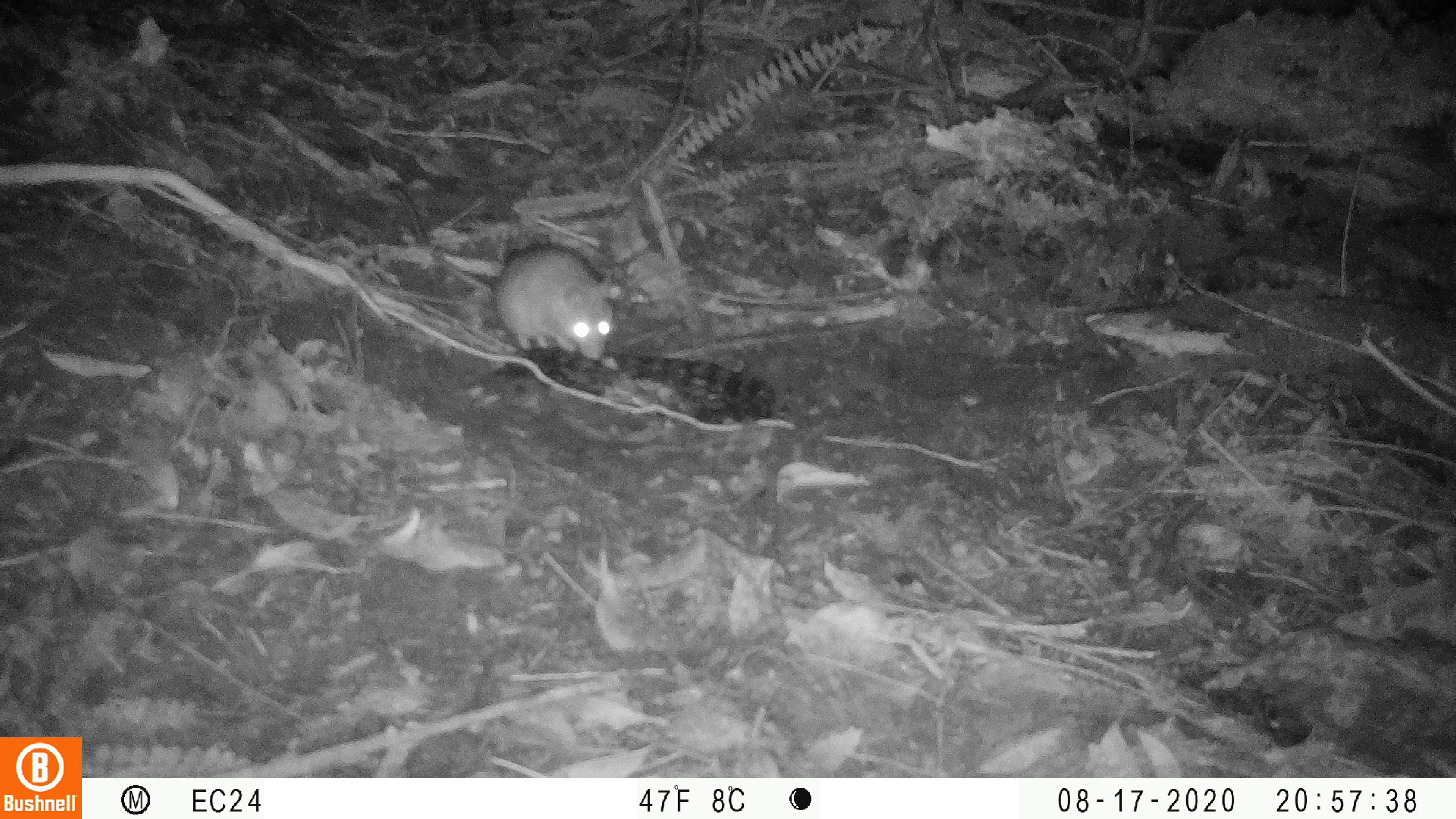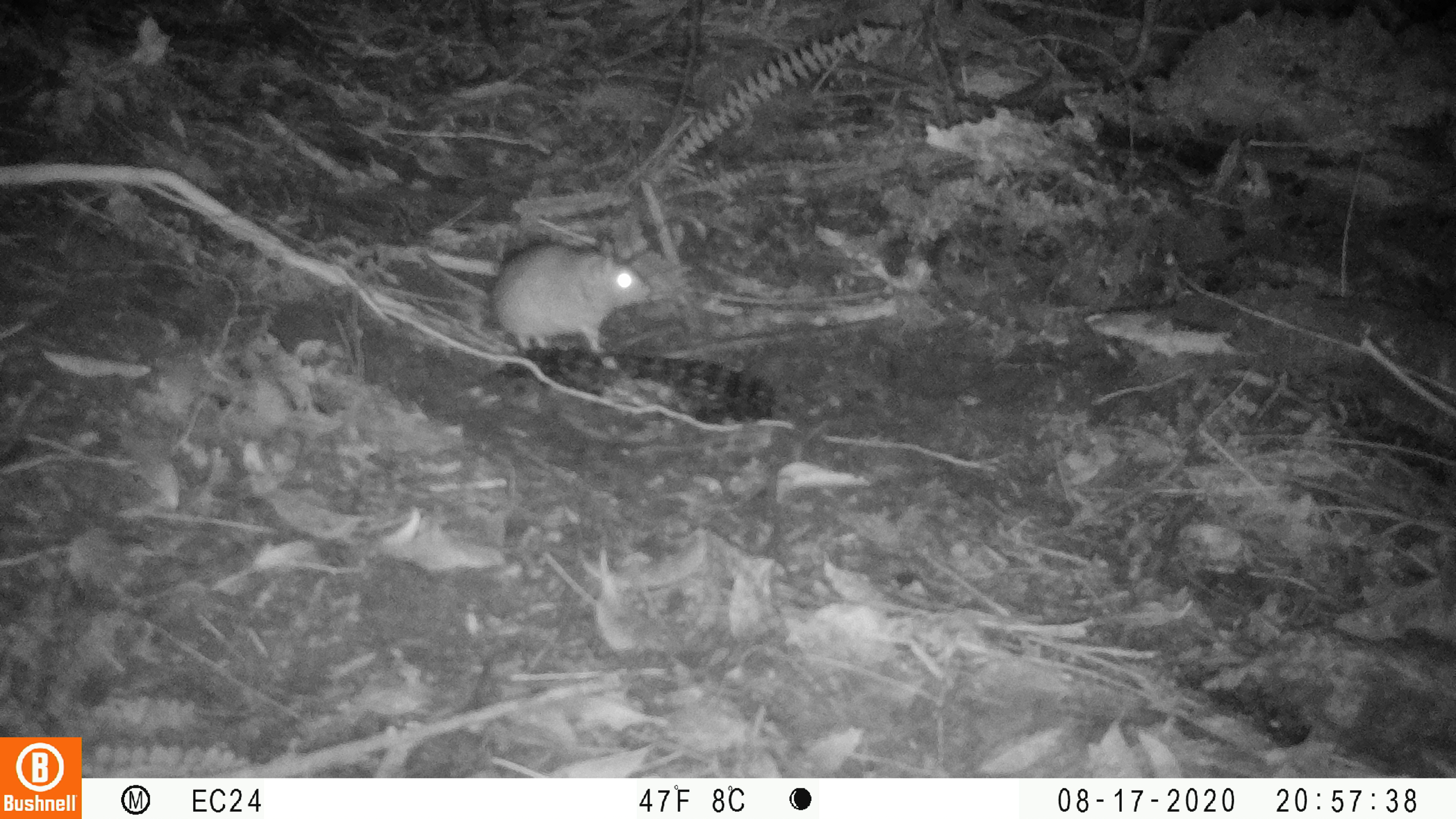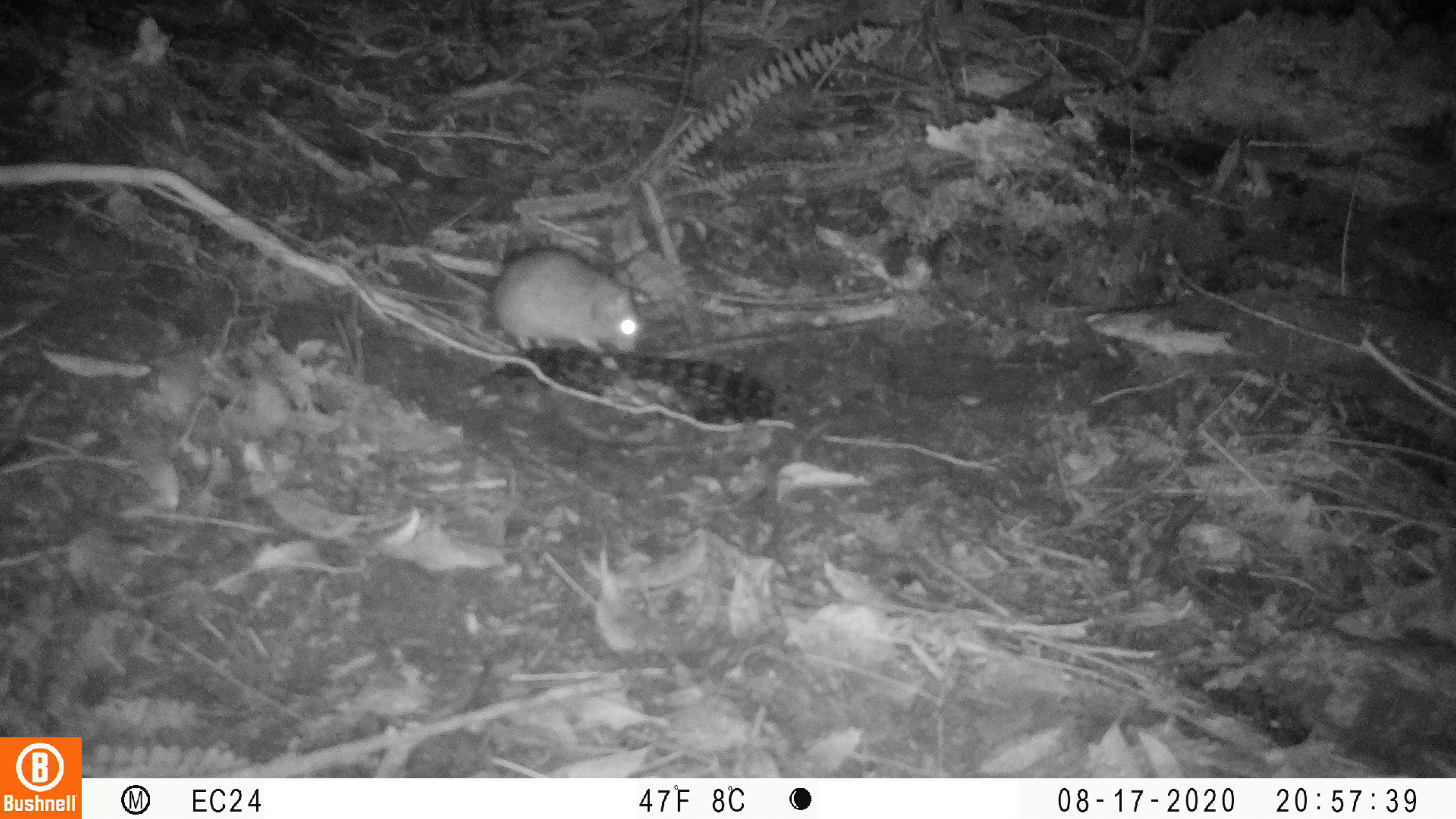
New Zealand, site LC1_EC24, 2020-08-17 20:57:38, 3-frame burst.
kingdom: Animalia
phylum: Chordata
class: Mammalia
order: Rodentia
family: Muridae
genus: Rattus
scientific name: Rattus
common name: rat